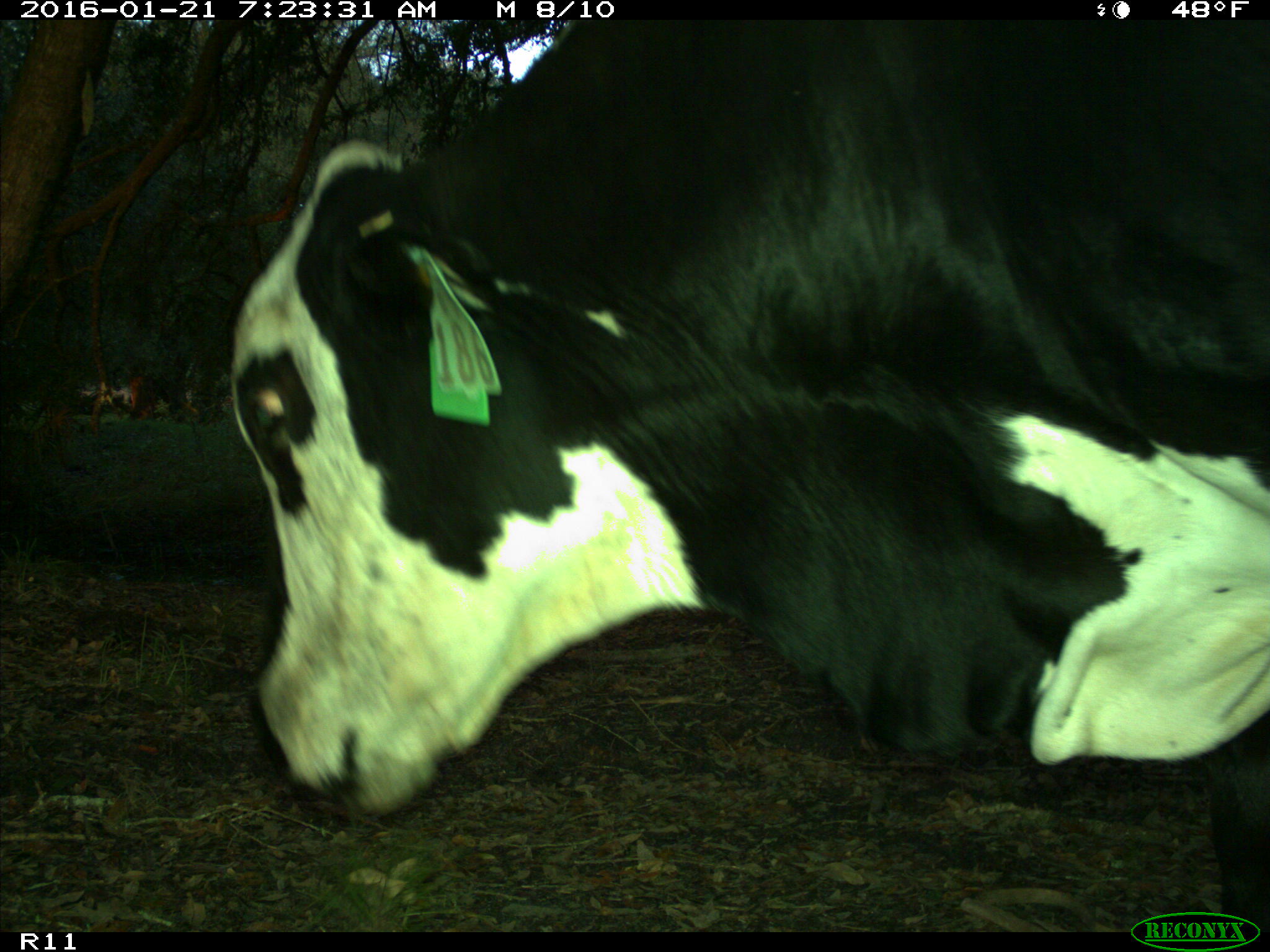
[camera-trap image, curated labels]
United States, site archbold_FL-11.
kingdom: Animalia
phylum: Chordata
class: Mammalia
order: Artiodactyla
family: Bovidae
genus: Bos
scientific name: Bos taurus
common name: domestic cow